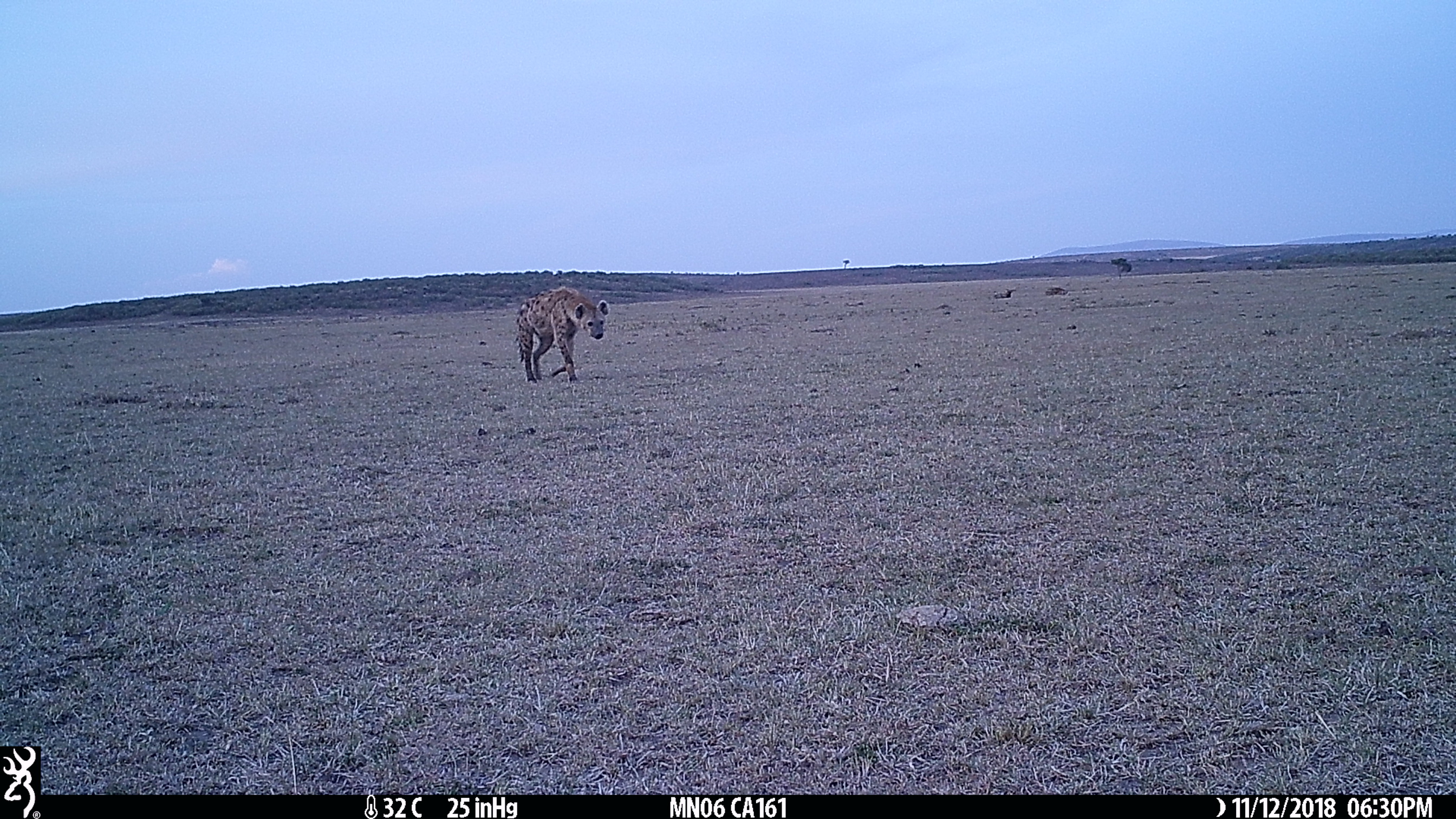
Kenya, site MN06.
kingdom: Animalia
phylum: Chordata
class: Mammalia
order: Carnivora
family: Hyaenidae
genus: Crocuta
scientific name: Crocuta crocuta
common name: spotted hyena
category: hyena spotted